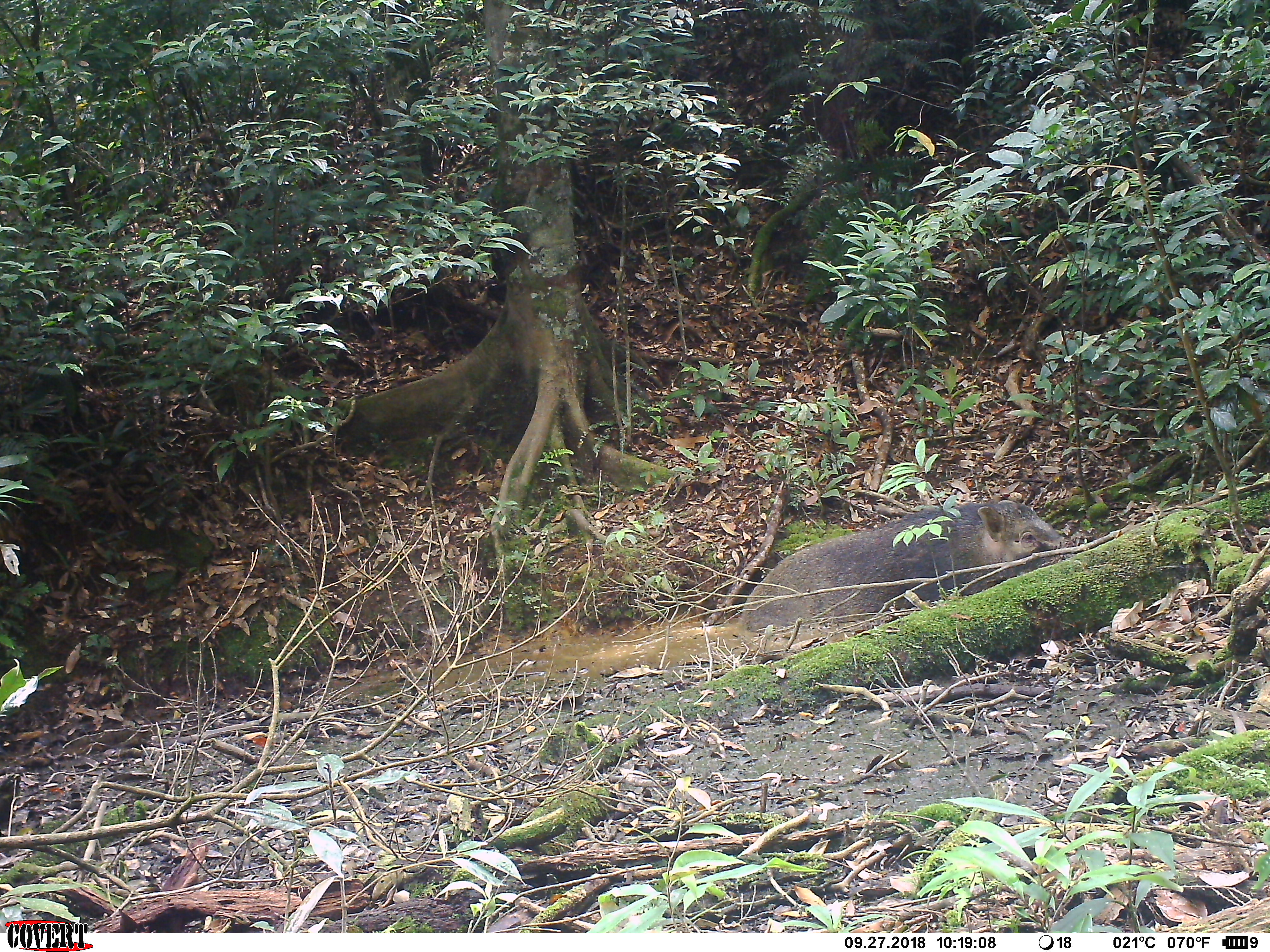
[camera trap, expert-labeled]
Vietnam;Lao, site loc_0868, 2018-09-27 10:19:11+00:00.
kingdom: Animalia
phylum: Chordata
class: Mammalia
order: Artiodactyla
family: Suidae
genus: Sus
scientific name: Sus scrofa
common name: eurasian wild pig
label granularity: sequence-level